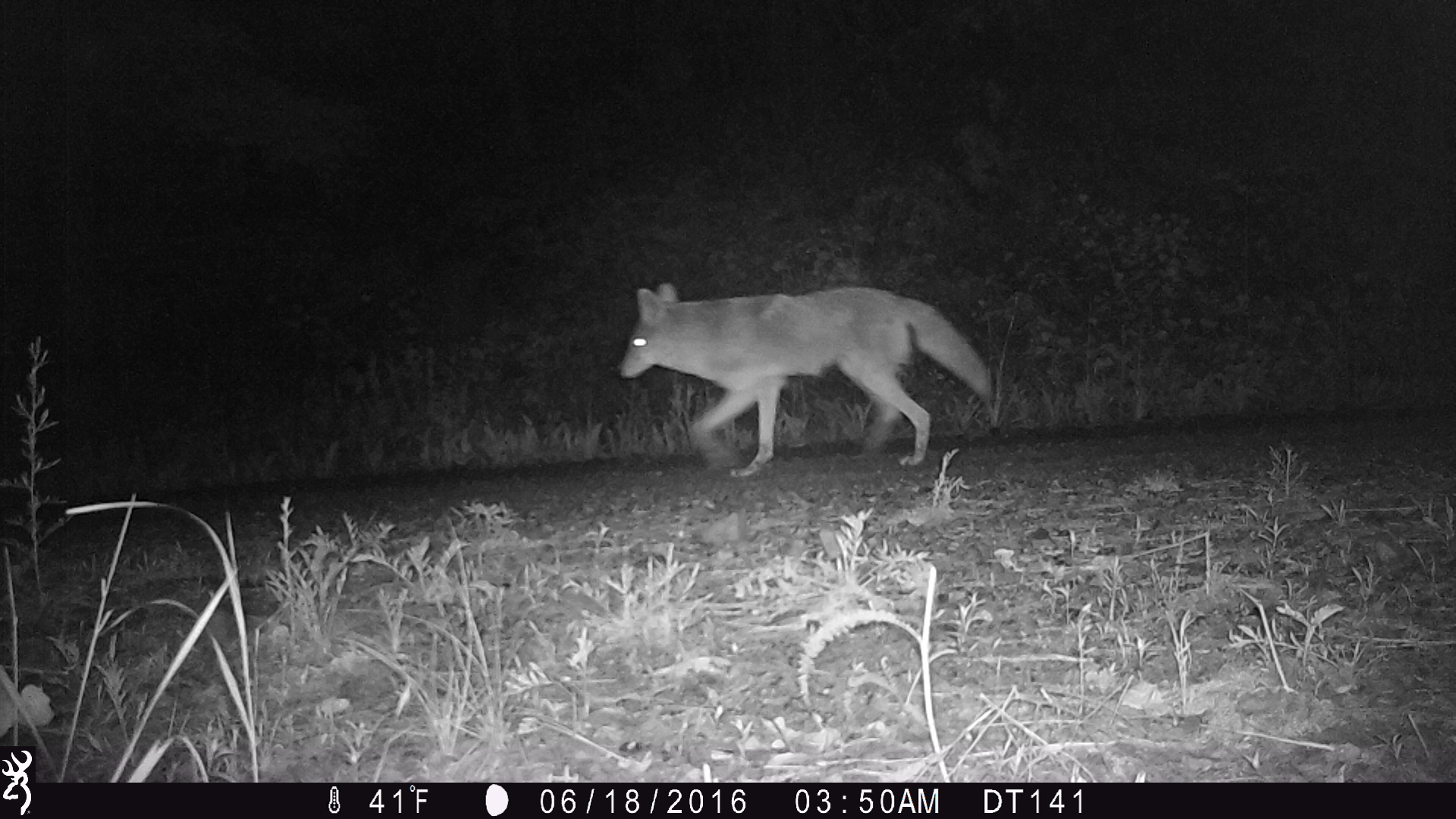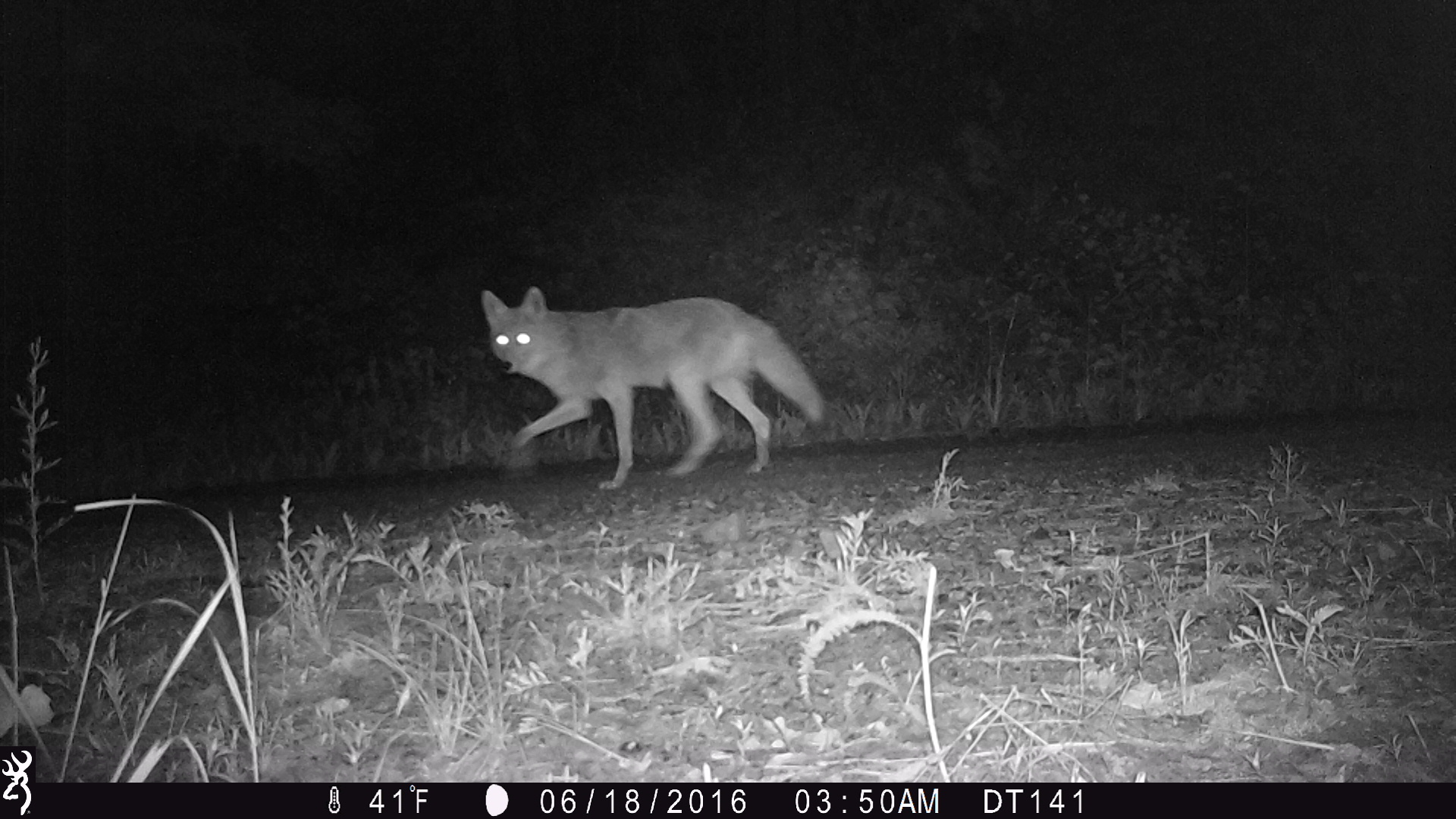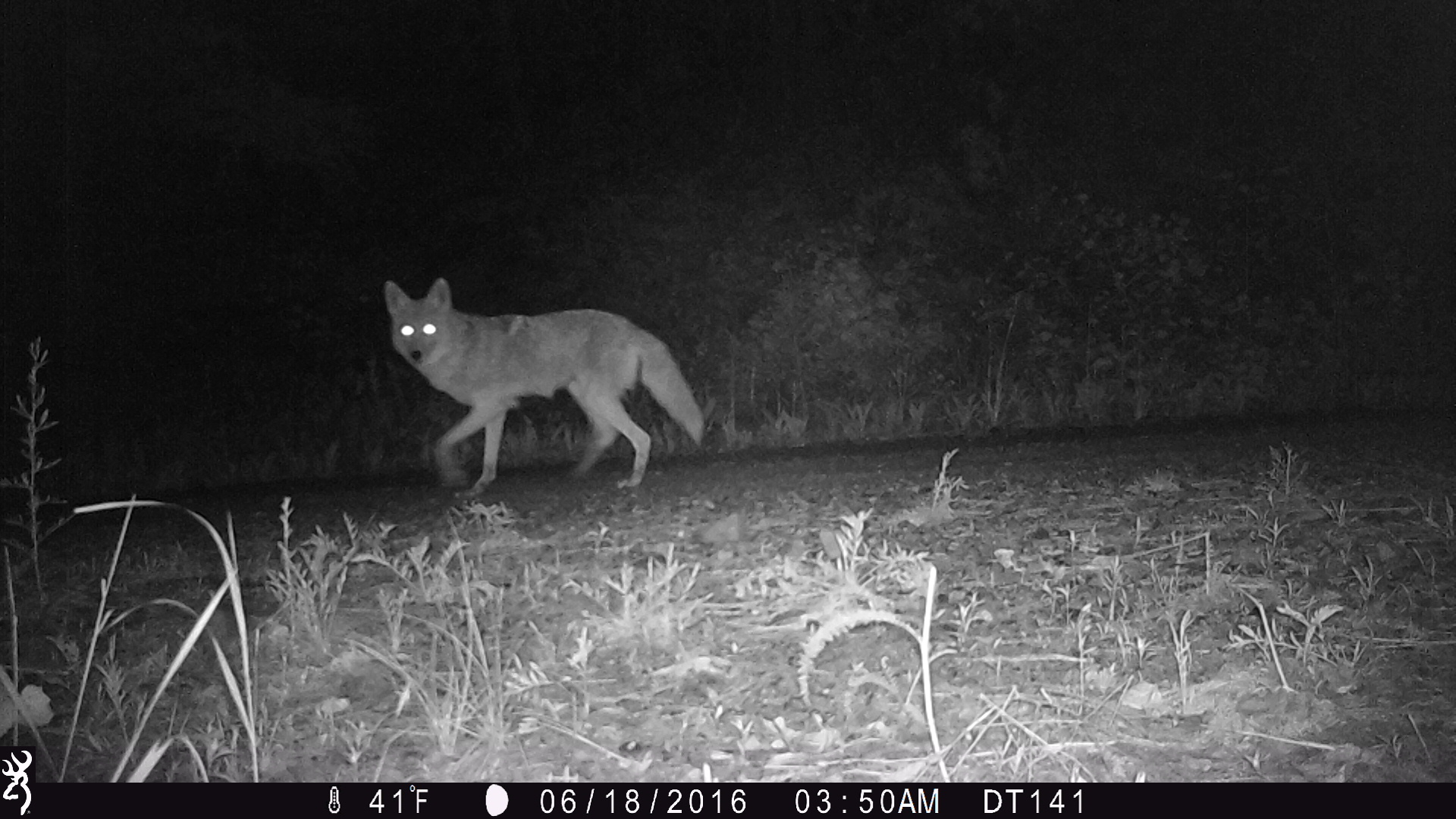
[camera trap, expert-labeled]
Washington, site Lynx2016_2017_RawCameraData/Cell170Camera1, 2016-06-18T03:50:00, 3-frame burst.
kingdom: Animalia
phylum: Chordata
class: Mammalia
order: Carnivora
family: Canidae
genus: Canis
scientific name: Canis latrans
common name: coyote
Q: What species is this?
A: Canis latrans (coyote).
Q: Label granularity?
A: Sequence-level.